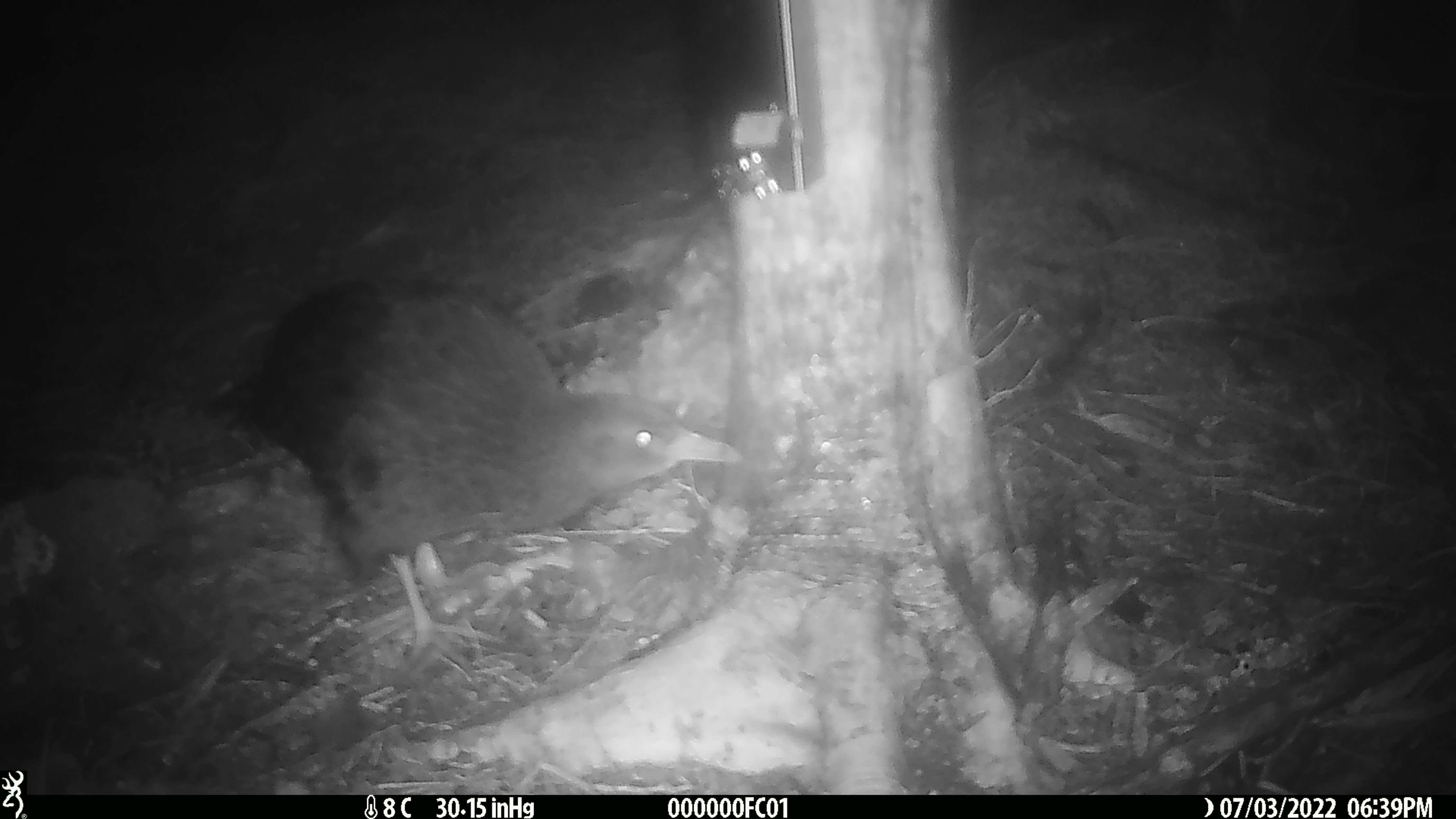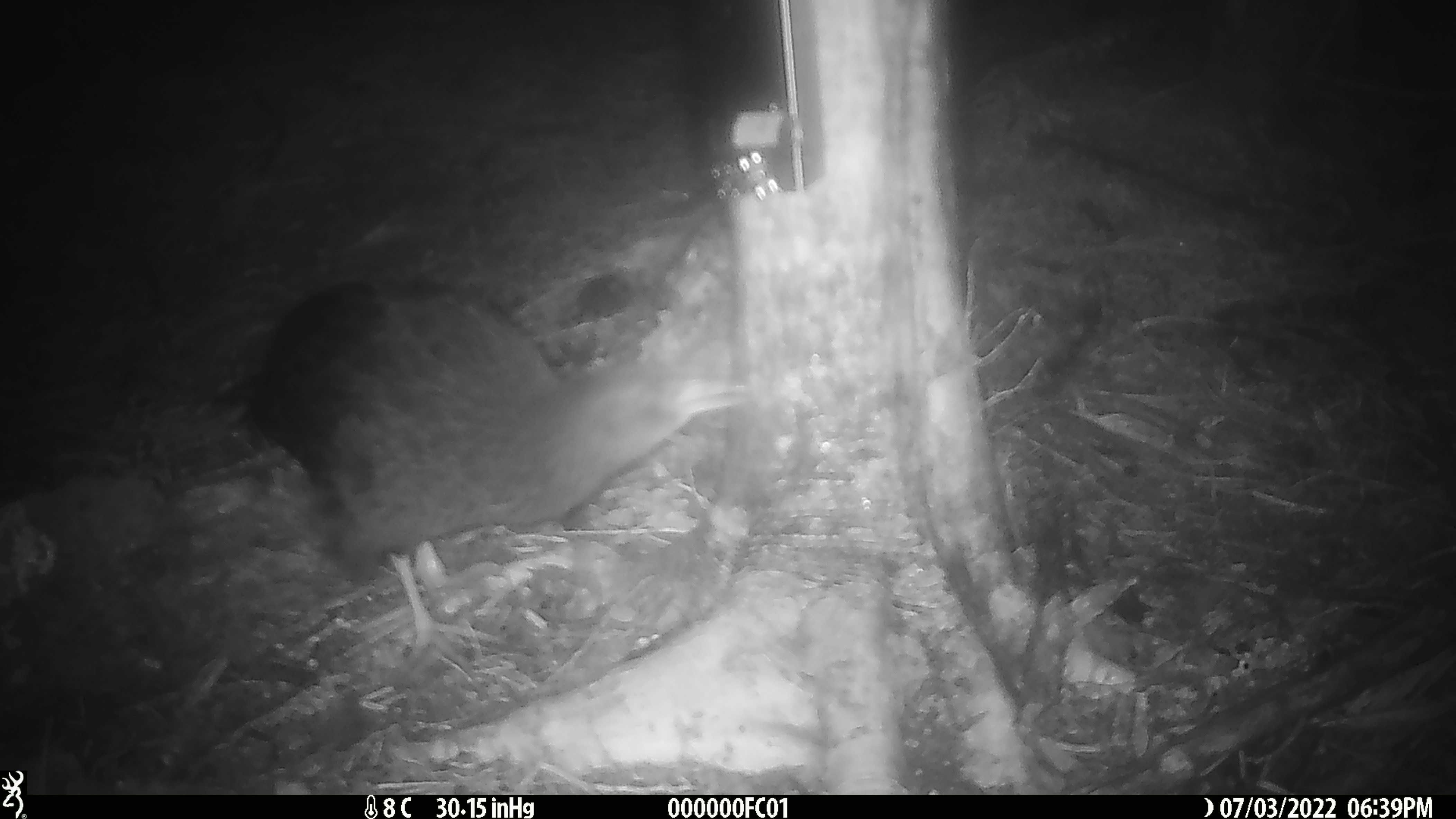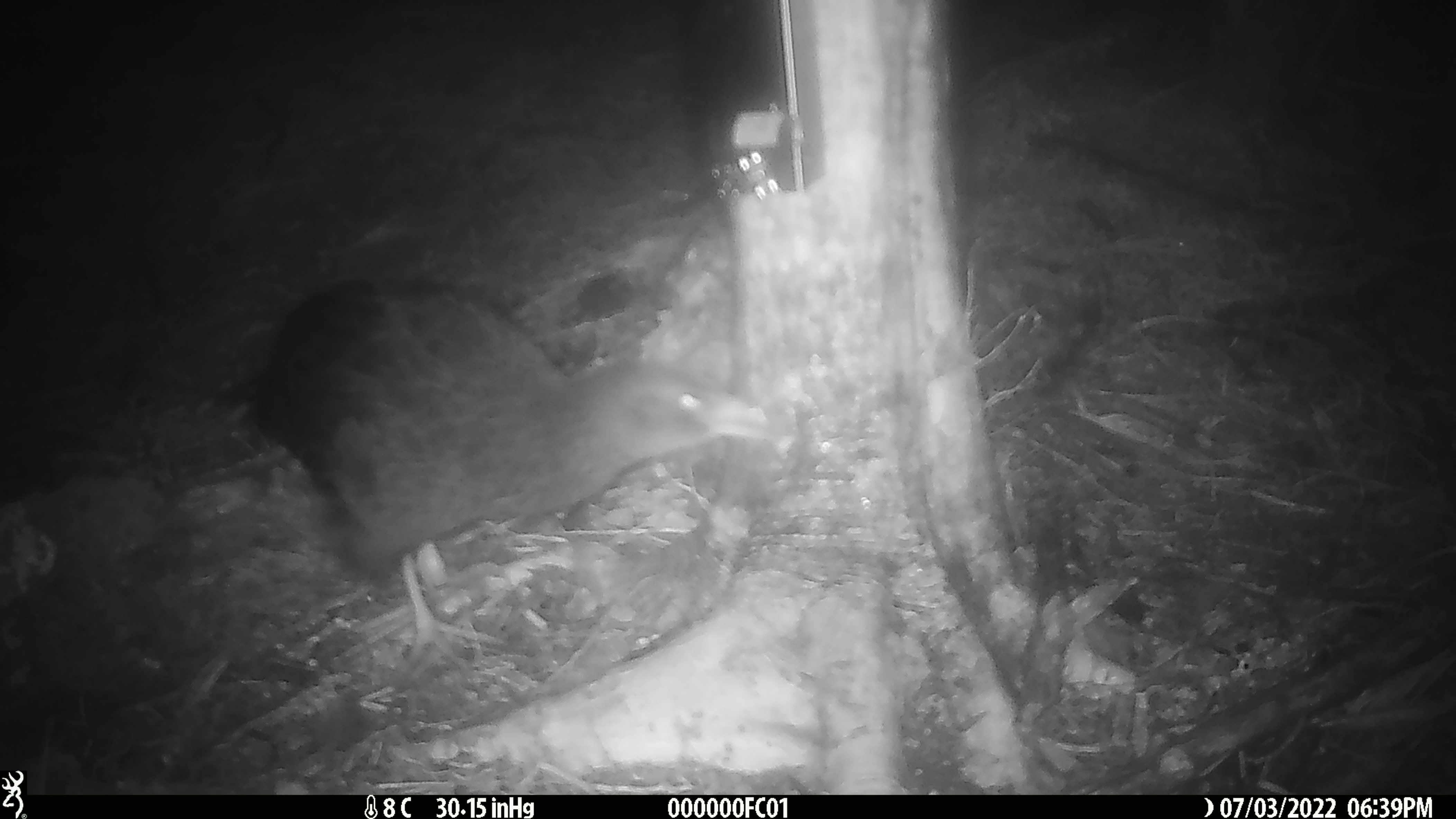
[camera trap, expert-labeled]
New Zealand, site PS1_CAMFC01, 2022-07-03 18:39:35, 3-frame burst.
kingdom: Animalia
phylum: Chordata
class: Aves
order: Gruiformes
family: Rallidae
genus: Gallirallus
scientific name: Gallirallus australis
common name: weka